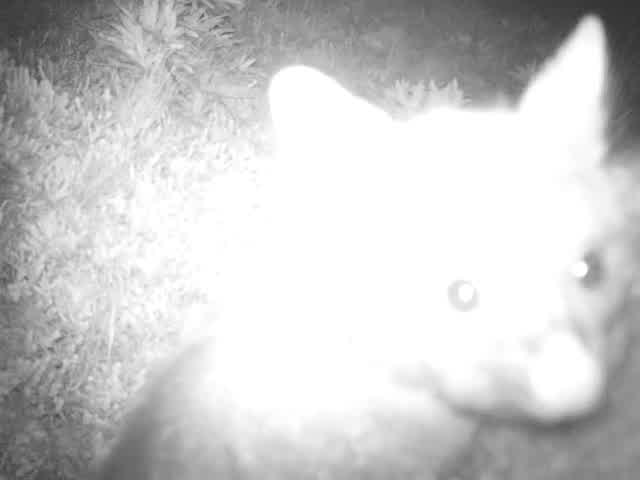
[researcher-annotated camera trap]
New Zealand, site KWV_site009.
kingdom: Animalia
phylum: Chordata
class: Mammalia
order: Diprotodontia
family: Phalangeridae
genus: Trichosurus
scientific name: Trichosurus vulpecula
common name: common brushtail possum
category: possum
Possum (common brushtail possum) (Trichosurus vulpecula).